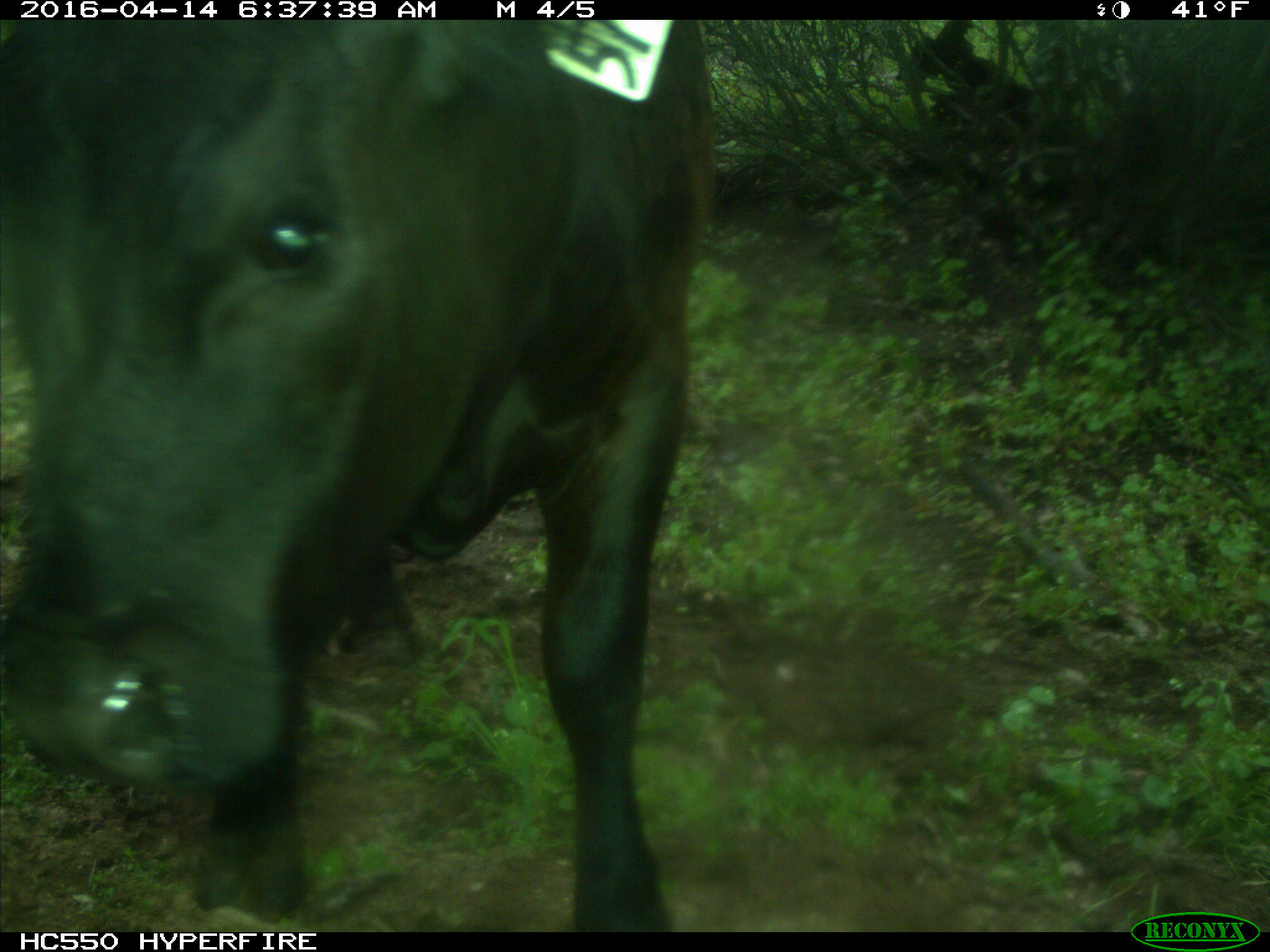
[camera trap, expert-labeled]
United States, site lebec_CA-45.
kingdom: Animalia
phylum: Chordata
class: Mammalia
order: Artiodactyla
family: Bovidae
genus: Bos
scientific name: Bos taurus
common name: domestic cow